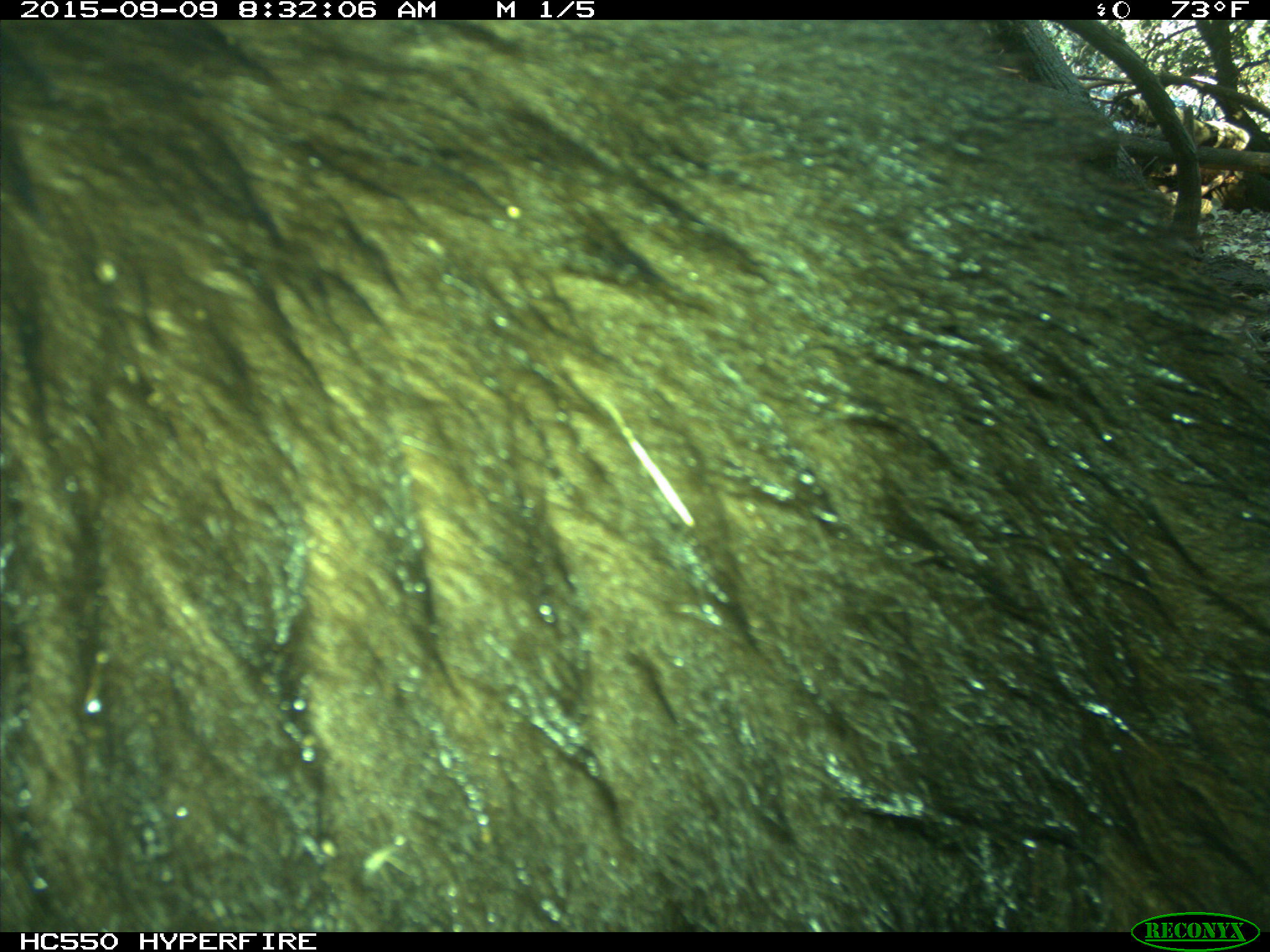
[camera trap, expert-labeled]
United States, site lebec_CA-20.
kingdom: Animalia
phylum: Chordata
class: Mammalia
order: Carnivora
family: Ursidae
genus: Ursus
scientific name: Ursus americanus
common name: american black bear